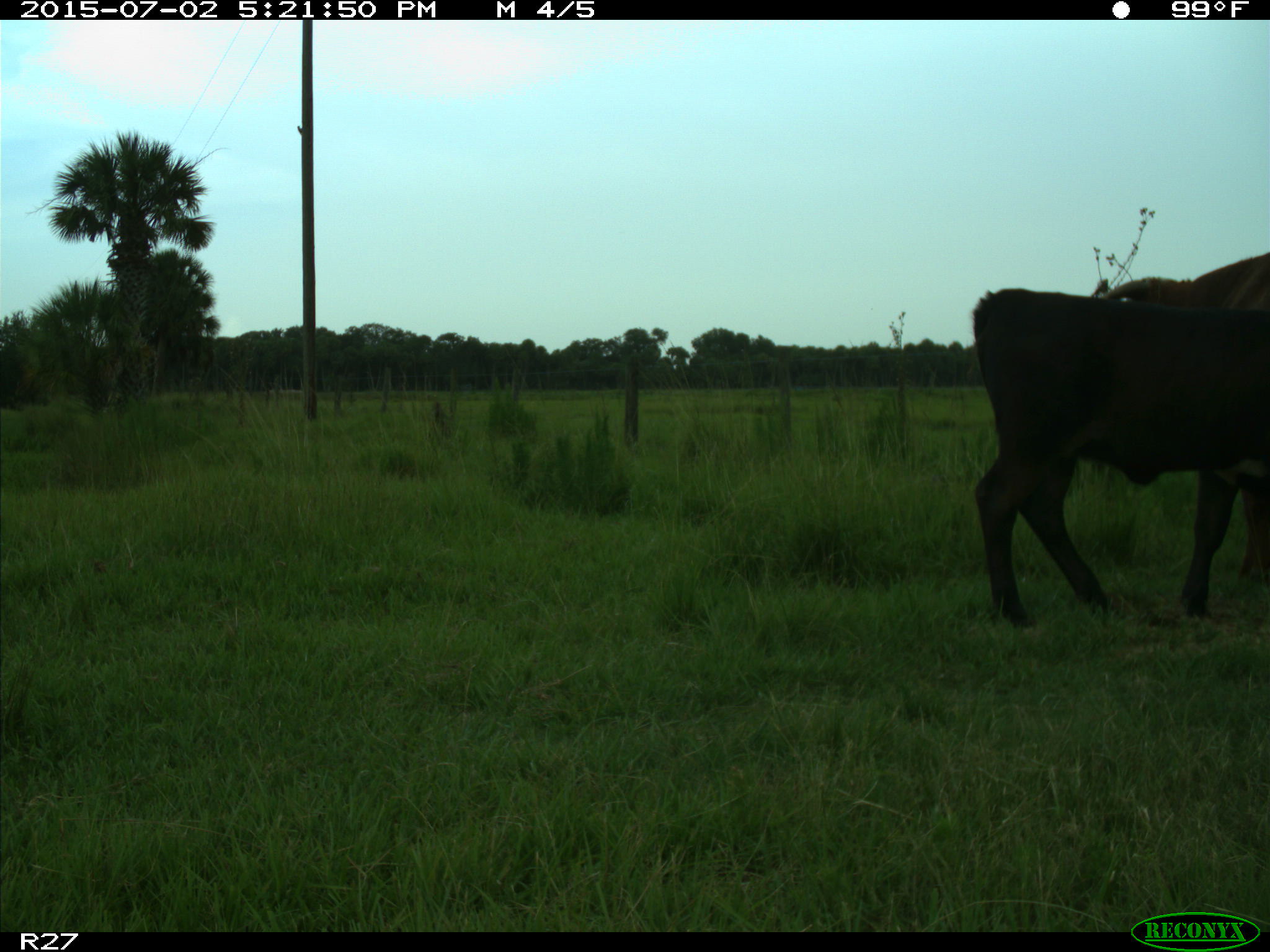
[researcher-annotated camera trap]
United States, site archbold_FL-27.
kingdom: Animalia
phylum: Chordata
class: Mammalia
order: Artiodactyla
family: Bovidae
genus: Bos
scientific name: Bos taurus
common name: domestic cow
Bos taurus (domestic cow).